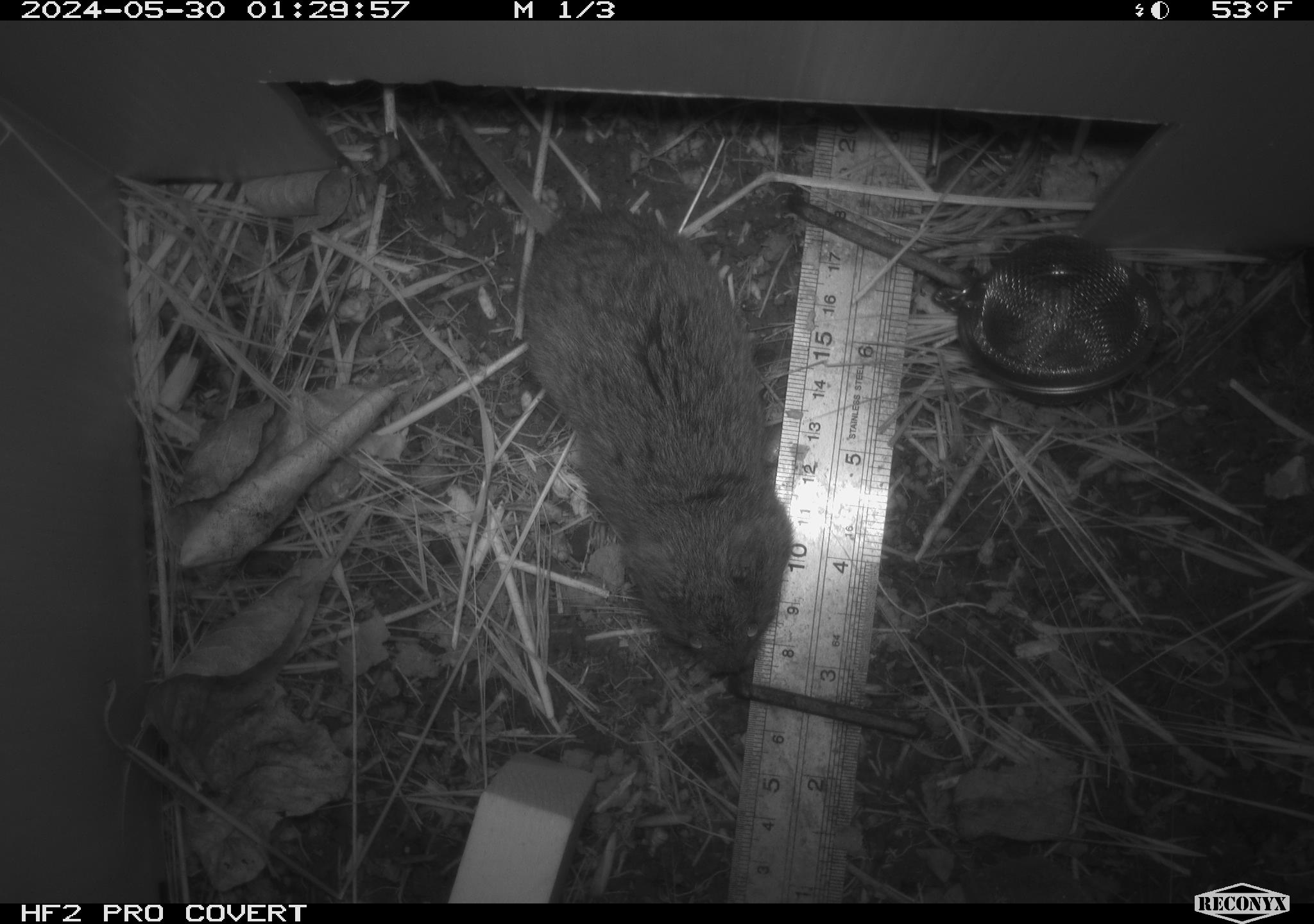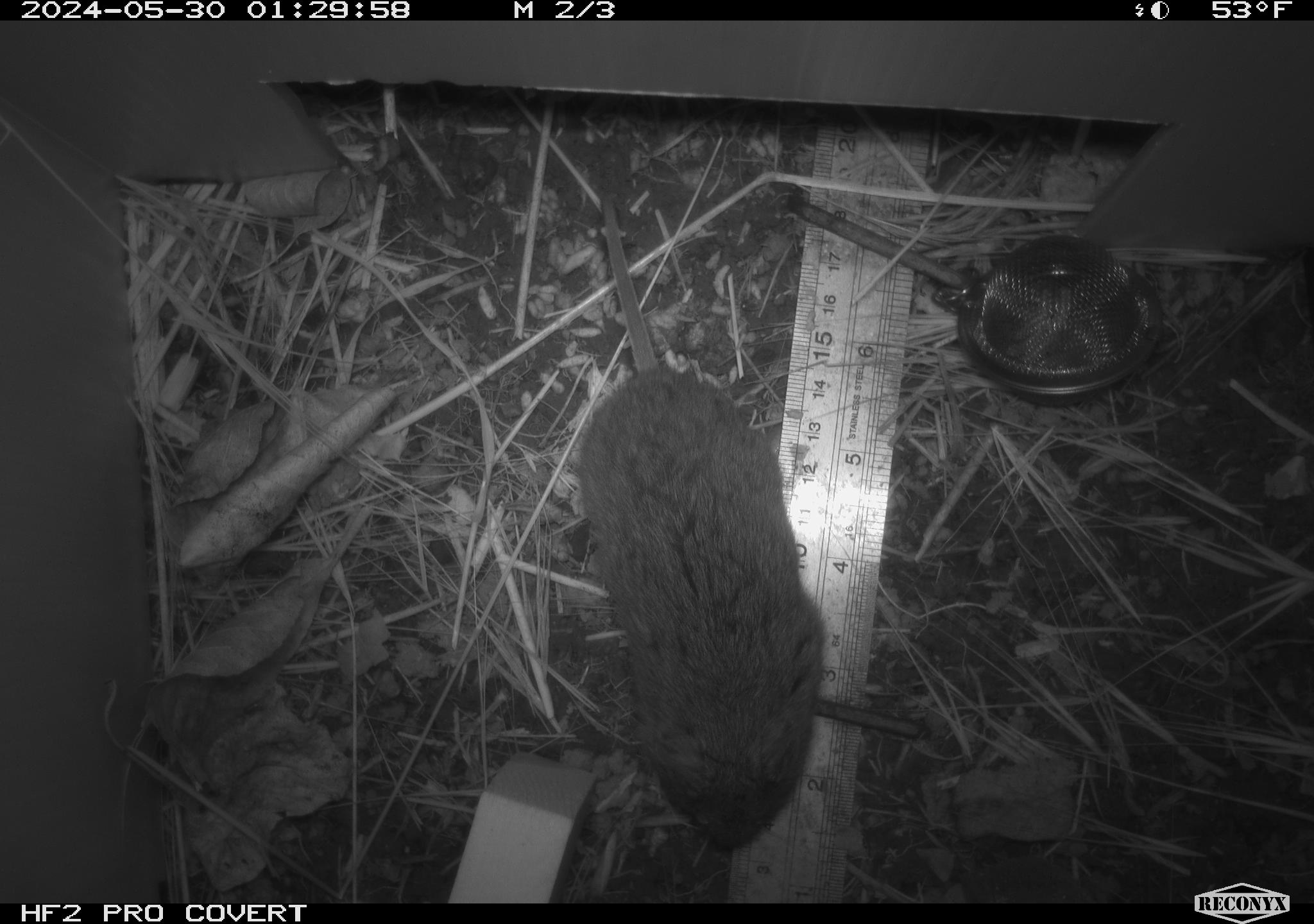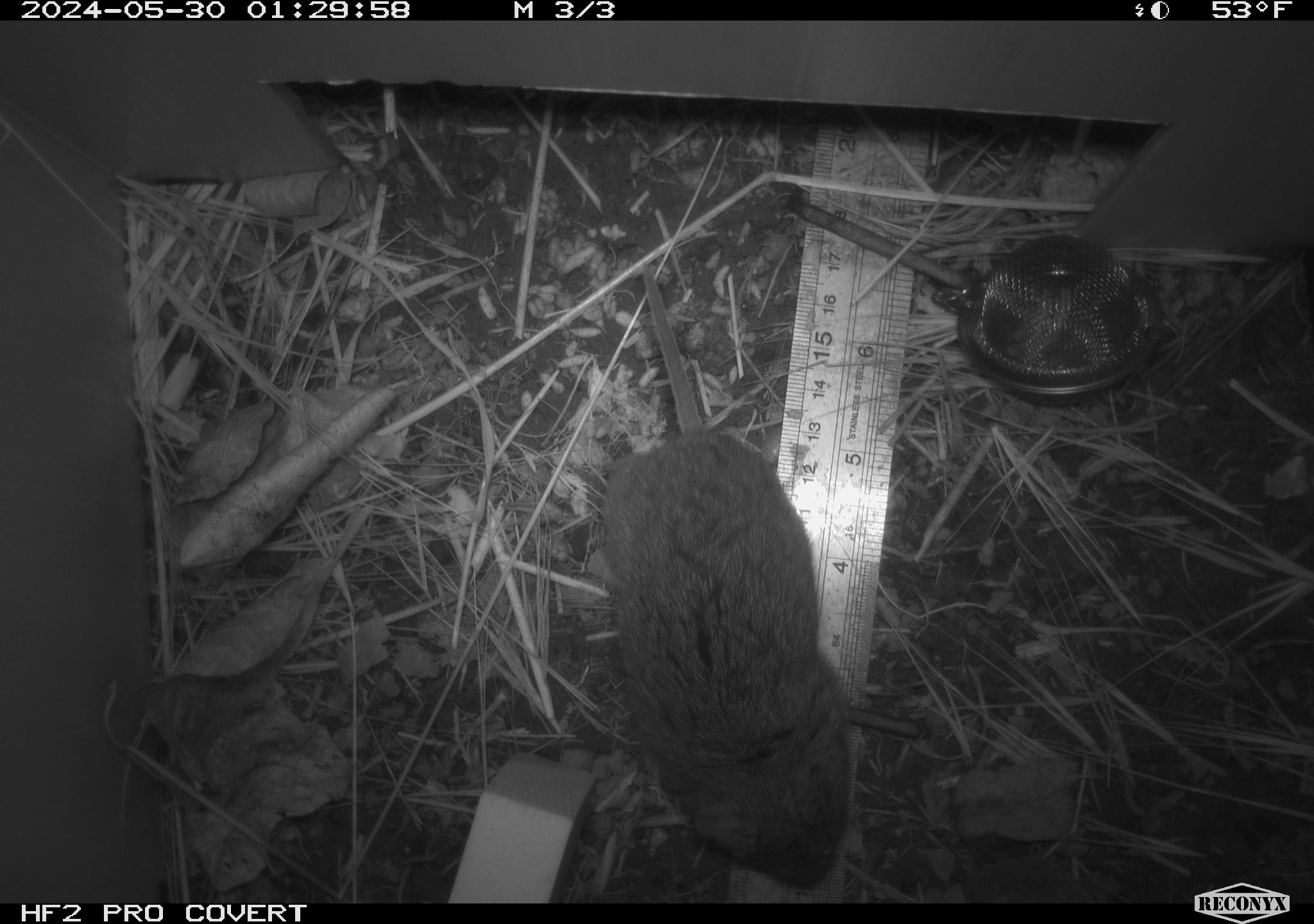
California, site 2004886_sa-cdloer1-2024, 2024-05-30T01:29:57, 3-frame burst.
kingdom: Animalia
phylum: Chordata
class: Mammalia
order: Rodentia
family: Cricetidae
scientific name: Arvicolinae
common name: voles, lemmings, and muskrats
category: arvicolinae subfamily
Arvicolinae subfamily (voles, lemmings, and muskrats) (Arvicolinae).